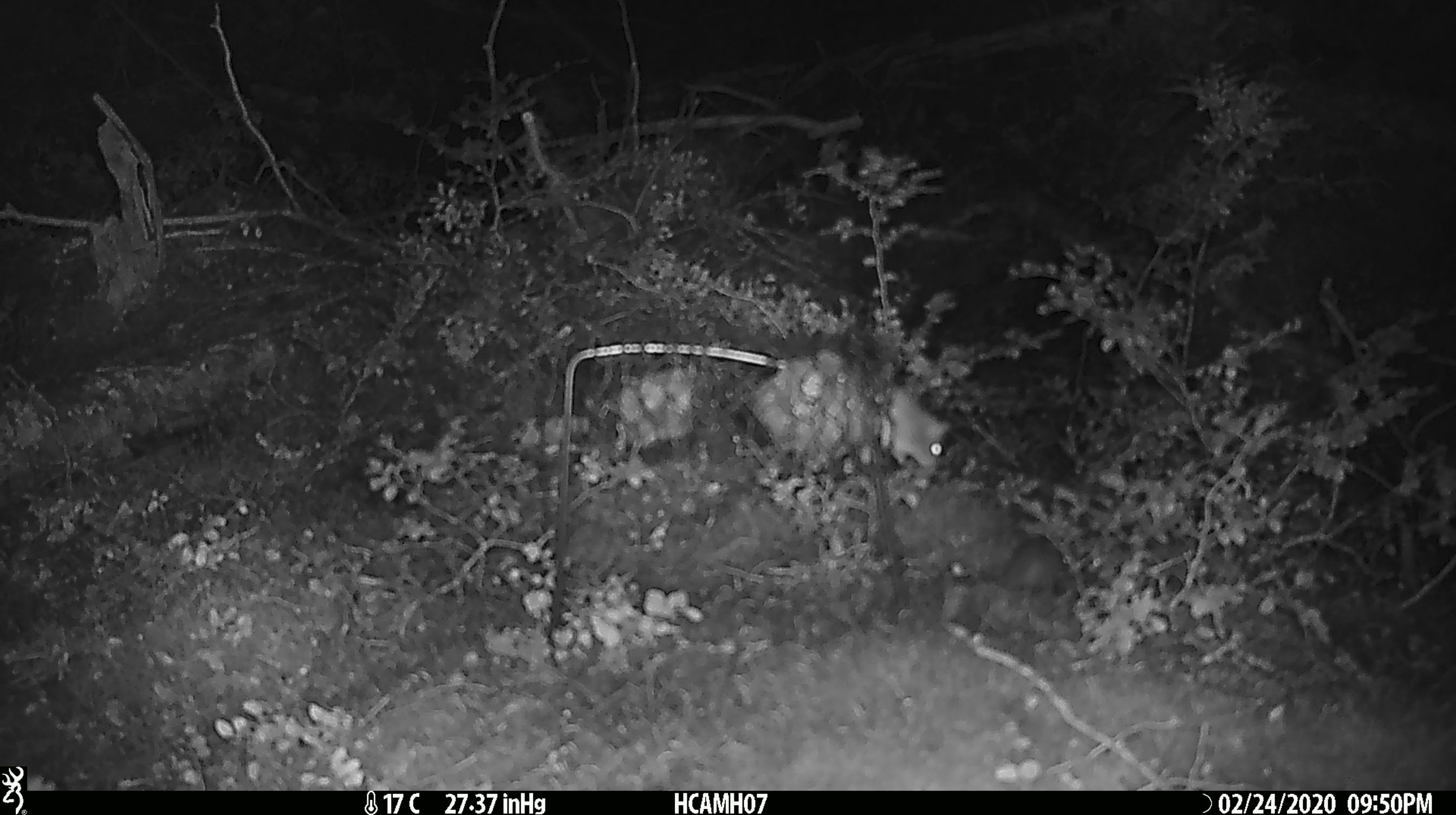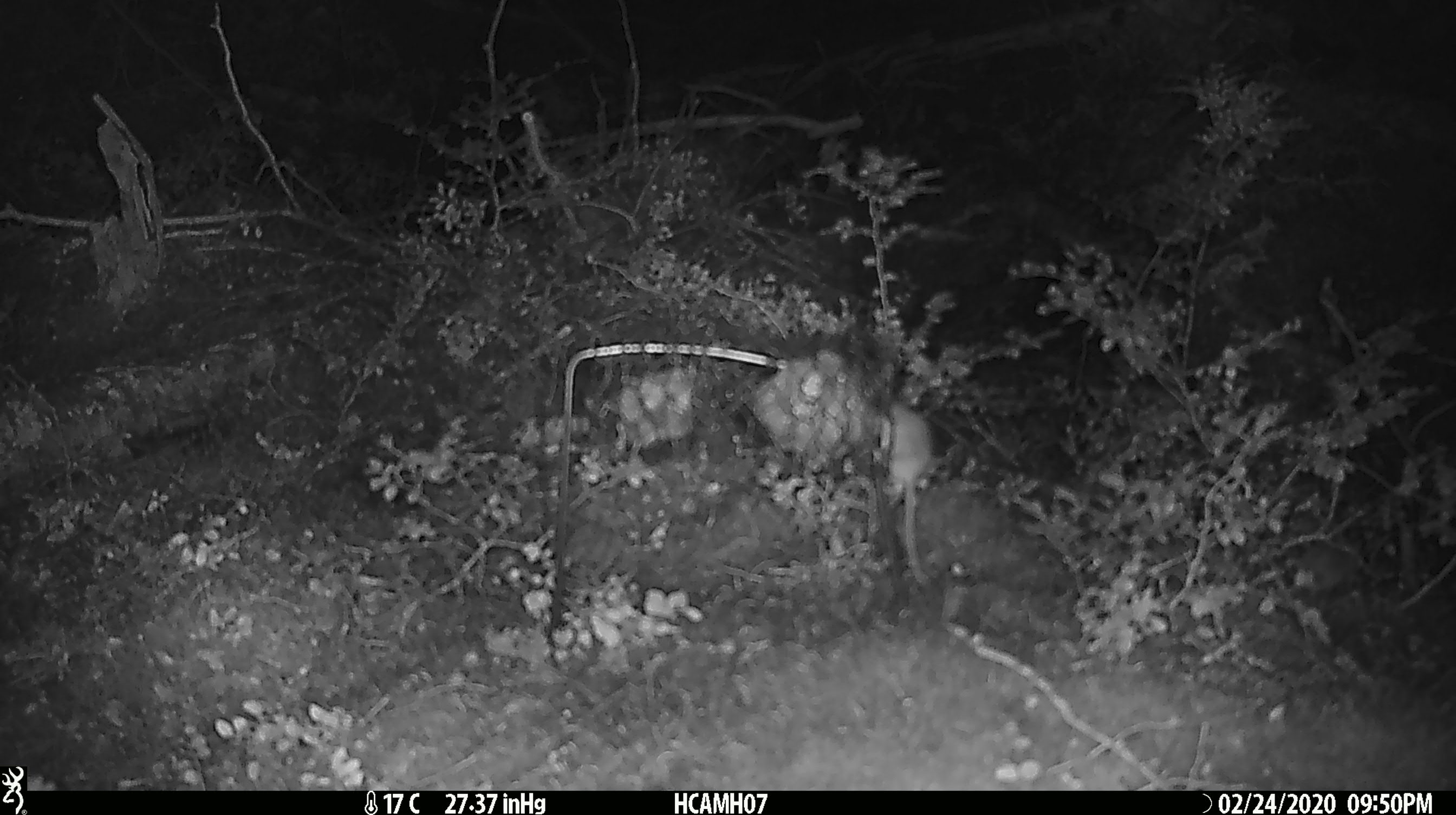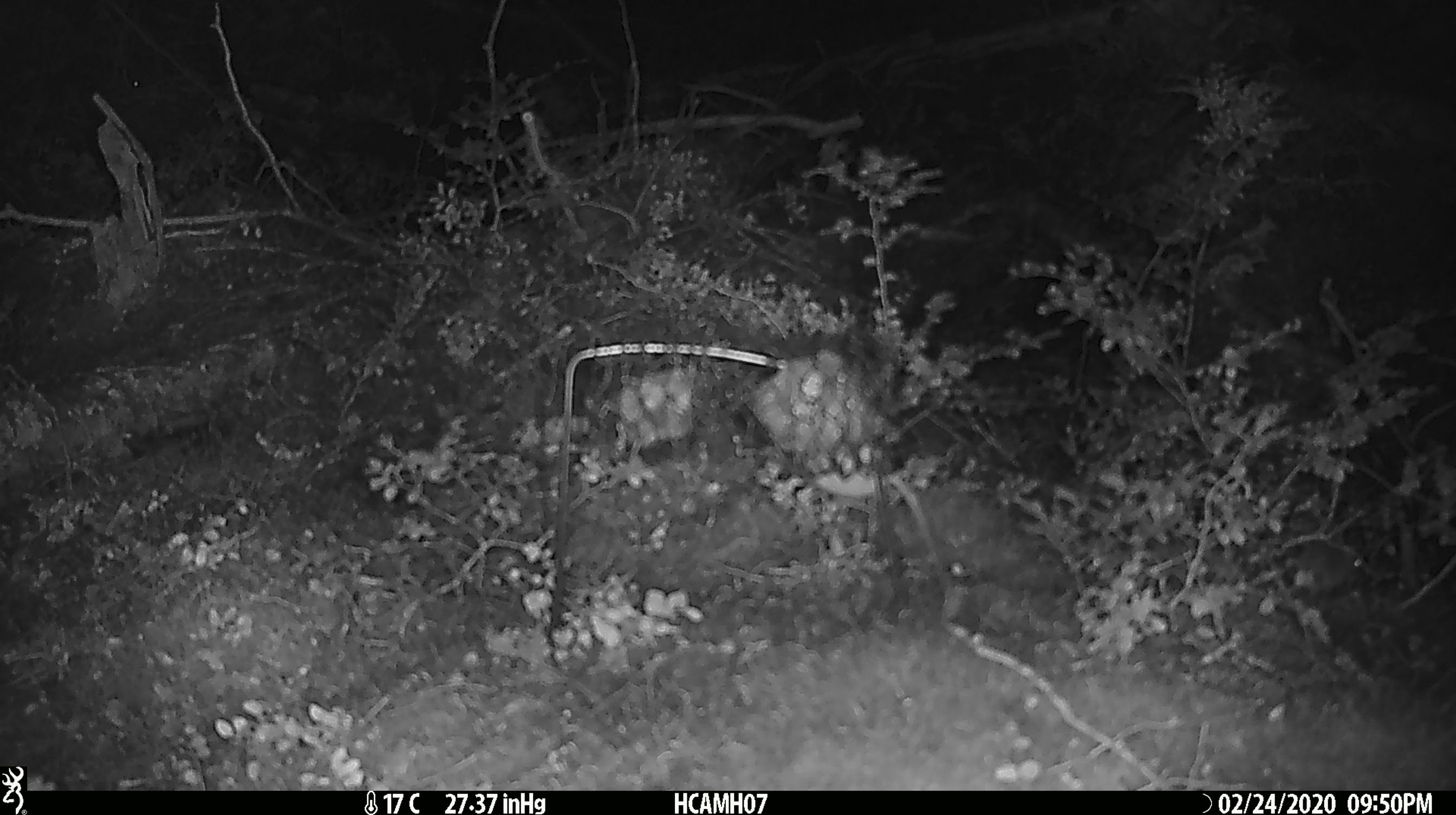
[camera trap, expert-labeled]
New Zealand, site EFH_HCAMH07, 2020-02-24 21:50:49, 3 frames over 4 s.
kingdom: Animalia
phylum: Chordata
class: Mammalia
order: Rodentia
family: Muridae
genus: Mus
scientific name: Mus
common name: mouse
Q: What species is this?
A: Mouse (Mus).